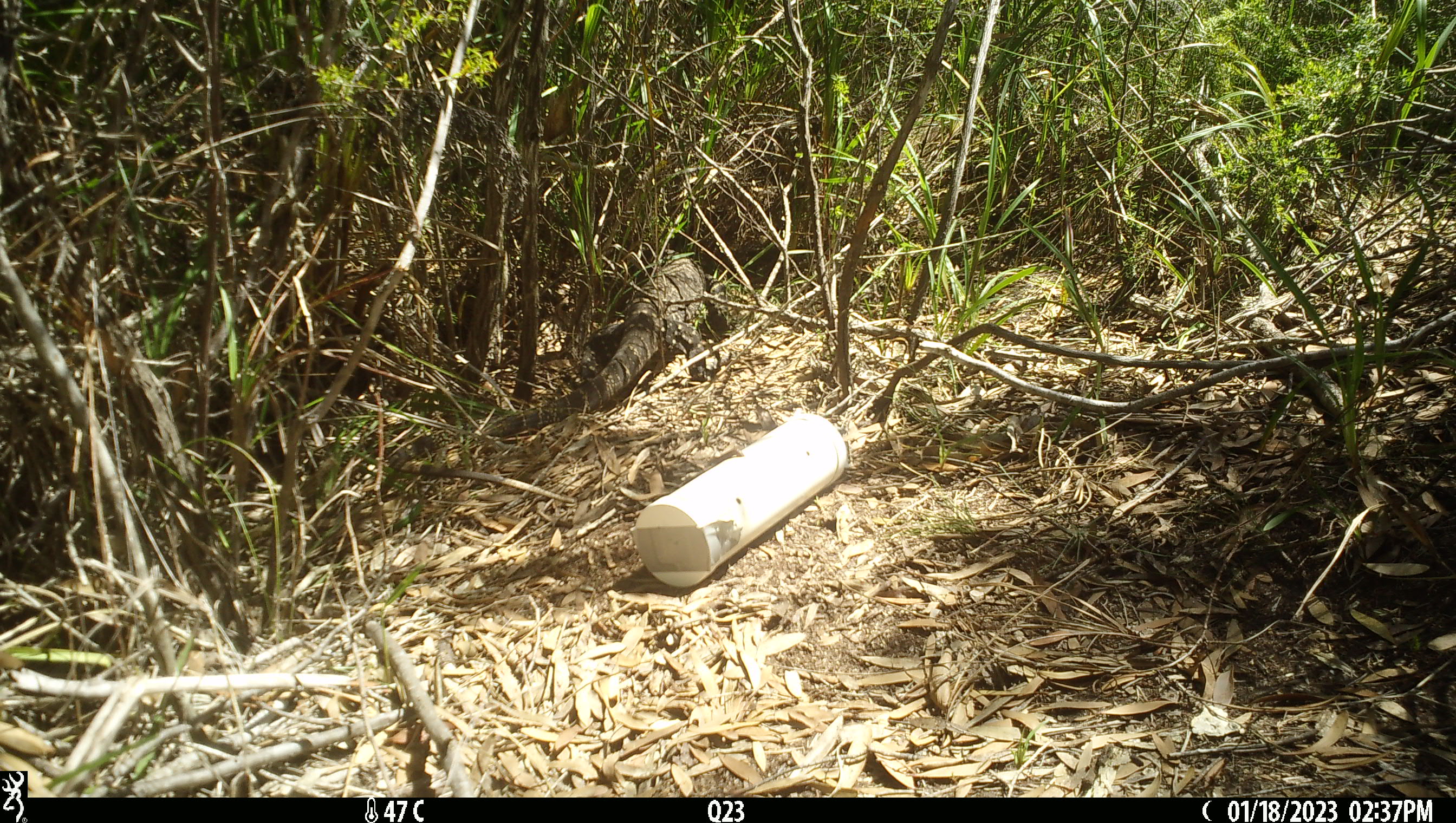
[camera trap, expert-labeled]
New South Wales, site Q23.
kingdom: Animalia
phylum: Chordata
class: Reptilia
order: Squamata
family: Varanidae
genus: Varanus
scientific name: Varanus varius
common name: lace monitor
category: goanna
Goanna (lace monitor) (Varanus varius).